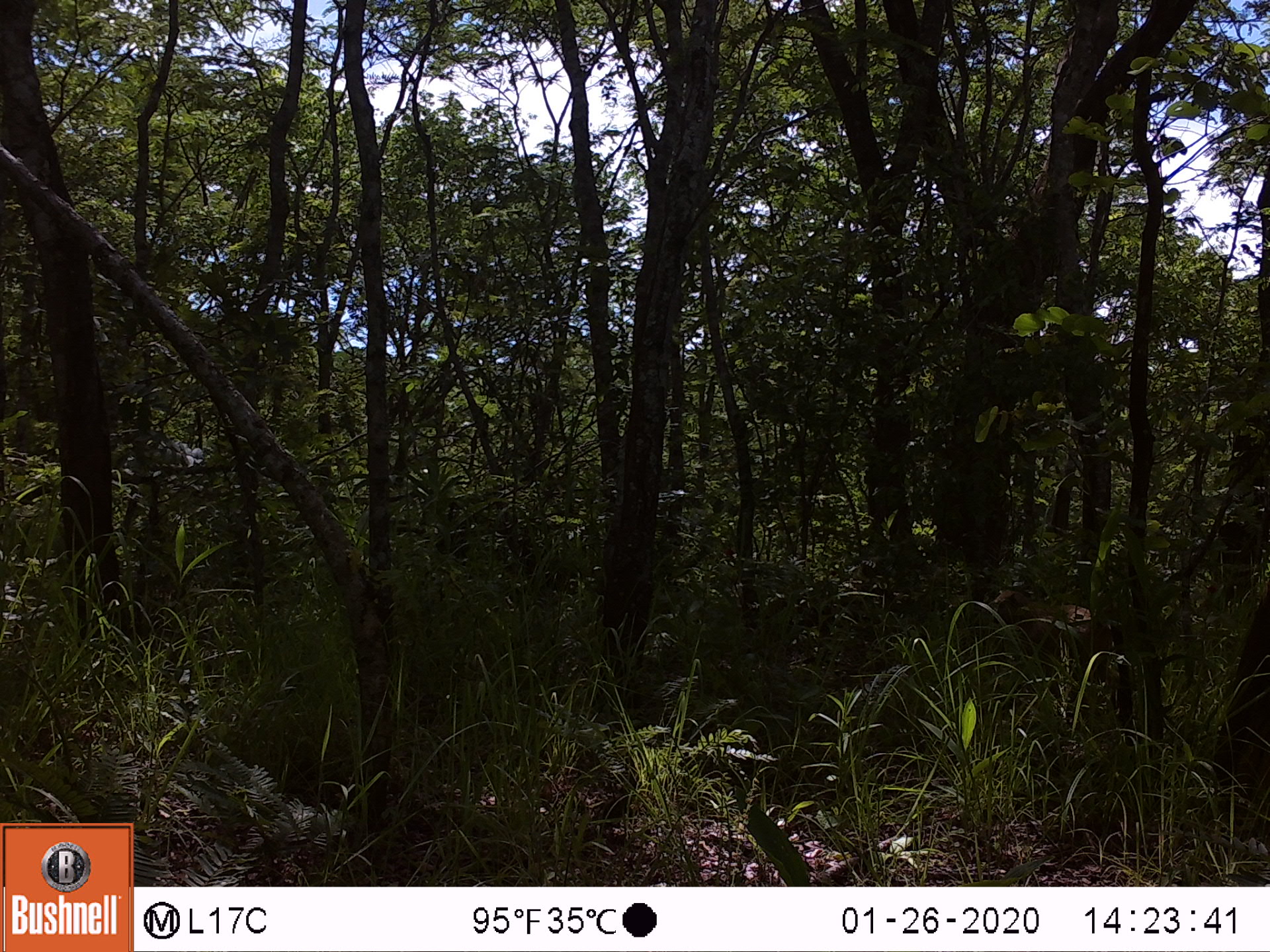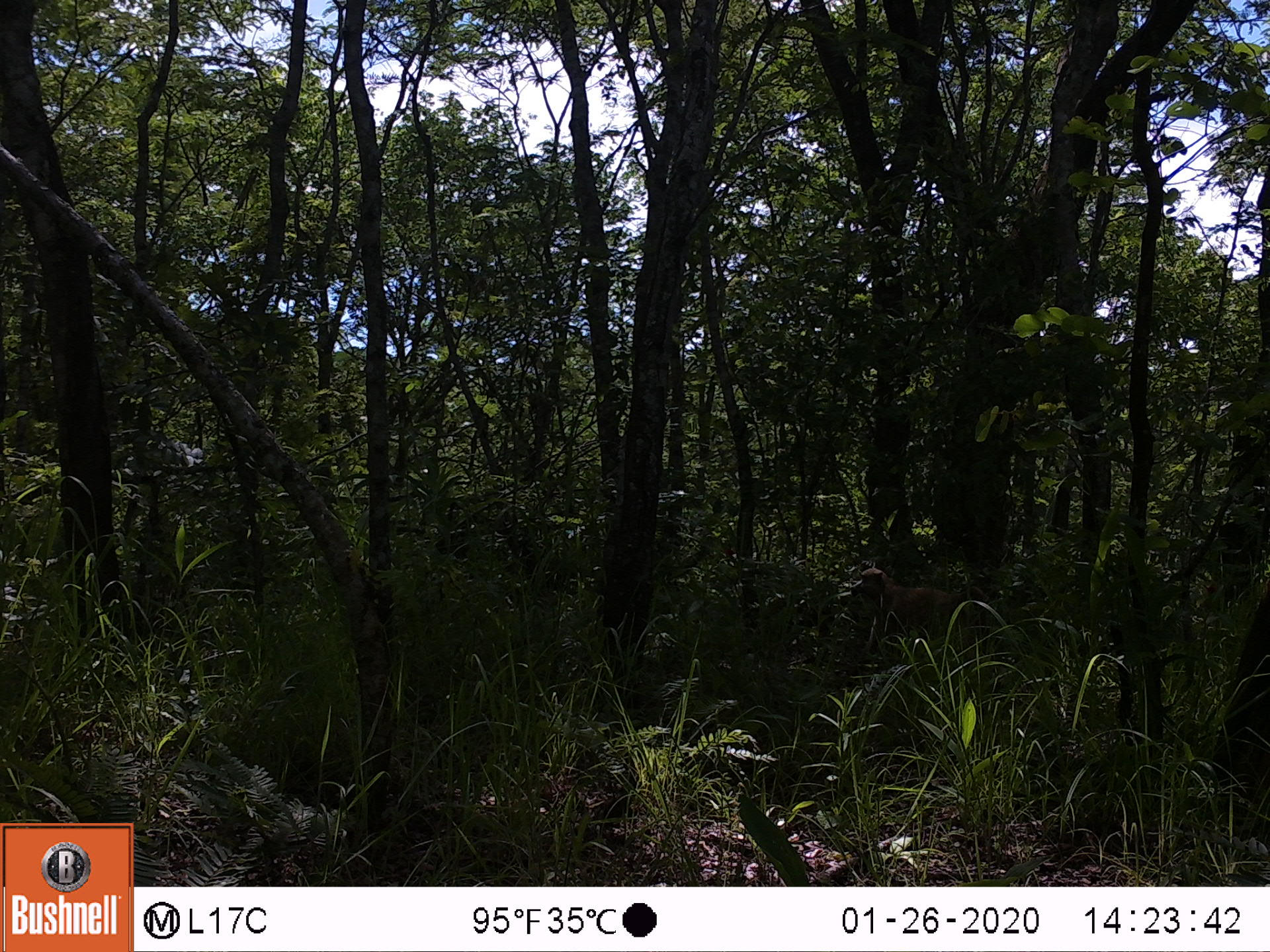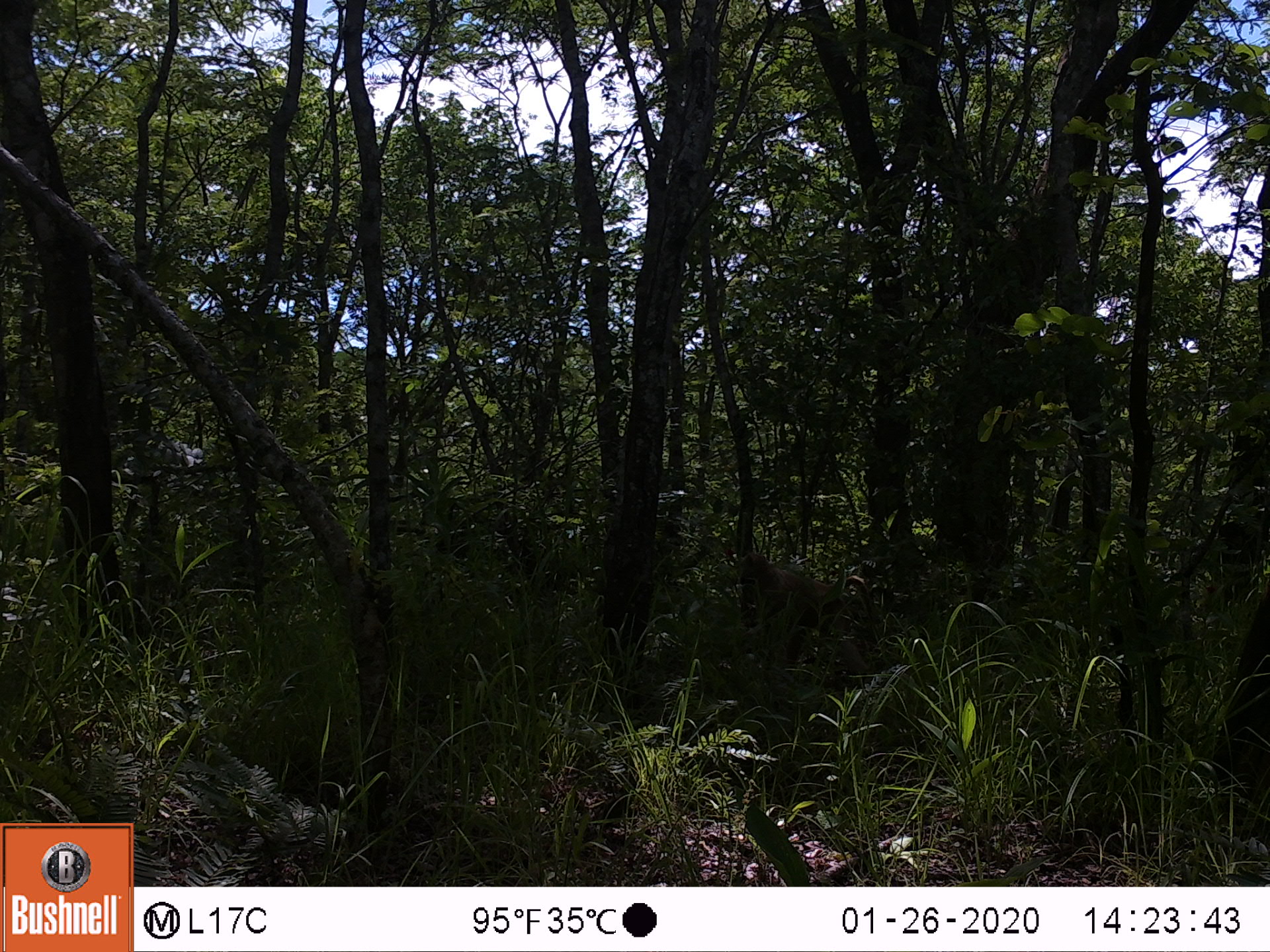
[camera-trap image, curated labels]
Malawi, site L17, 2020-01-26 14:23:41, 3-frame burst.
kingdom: Animalia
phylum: Chordata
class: Mammalia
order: Primates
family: Cercopithecidae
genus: Papio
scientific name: Papio cynocephalus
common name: yellow baboon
Yellow baboon (Papio cynocephalus), count 1.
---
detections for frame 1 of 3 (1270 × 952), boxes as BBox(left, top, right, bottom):
yellow baboon: BBox(985, 589, 1125, 691)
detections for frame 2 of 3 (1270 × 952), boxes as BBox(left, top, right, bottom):
yellow baboon: BBox(846, 564, 991, 644)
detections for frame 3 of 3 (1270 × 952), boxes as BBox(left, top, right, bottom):
yellow baboon: BBox(730, 547, 875, 658)